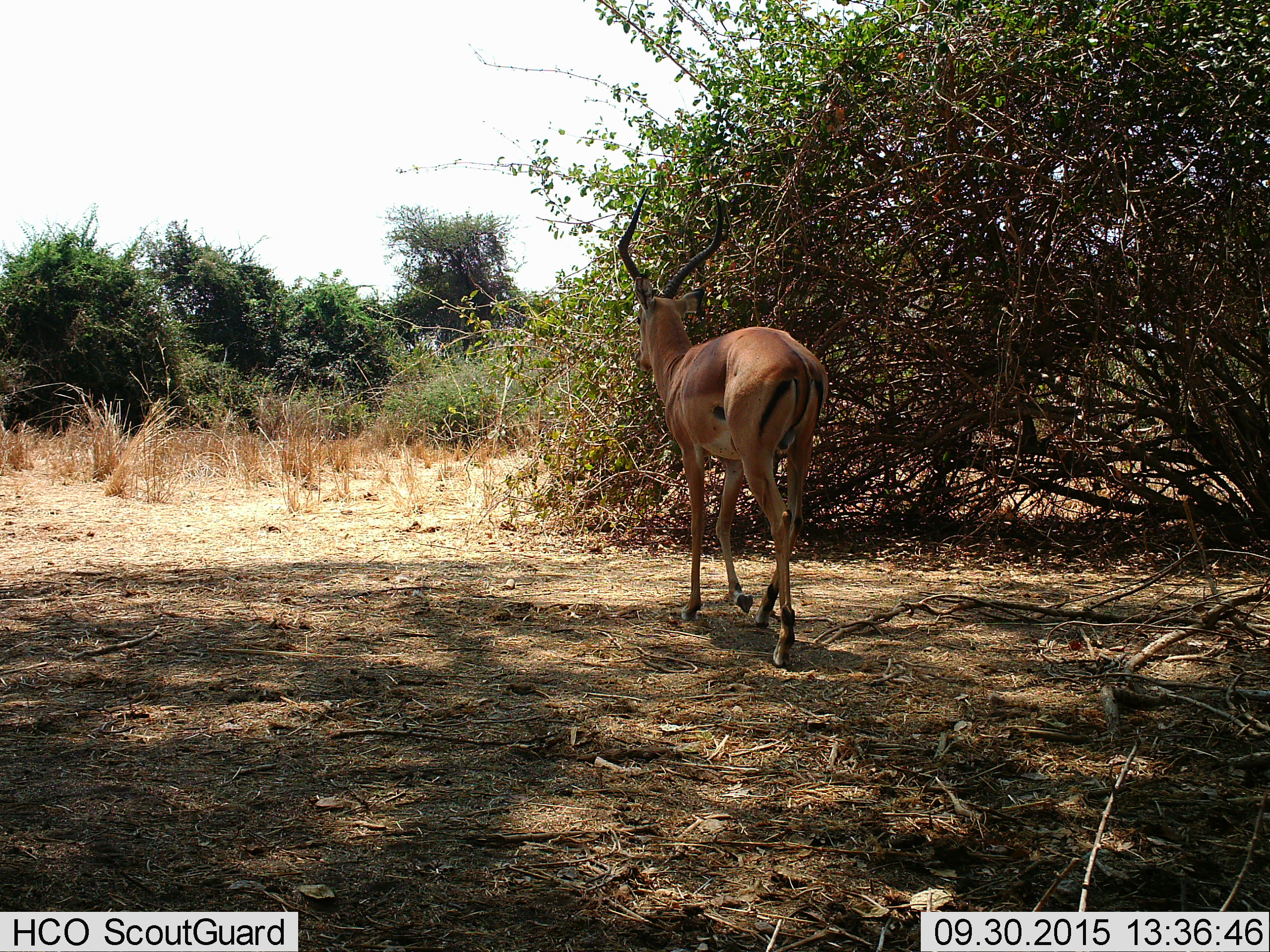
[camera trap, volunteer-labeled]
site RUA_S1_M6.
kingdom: Animalia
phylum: Chordata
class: Mammalia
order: Artiodactyla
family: Bovidae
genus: Aepyceros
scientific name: Aepyceros melampus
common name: impala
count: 1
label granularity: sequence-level